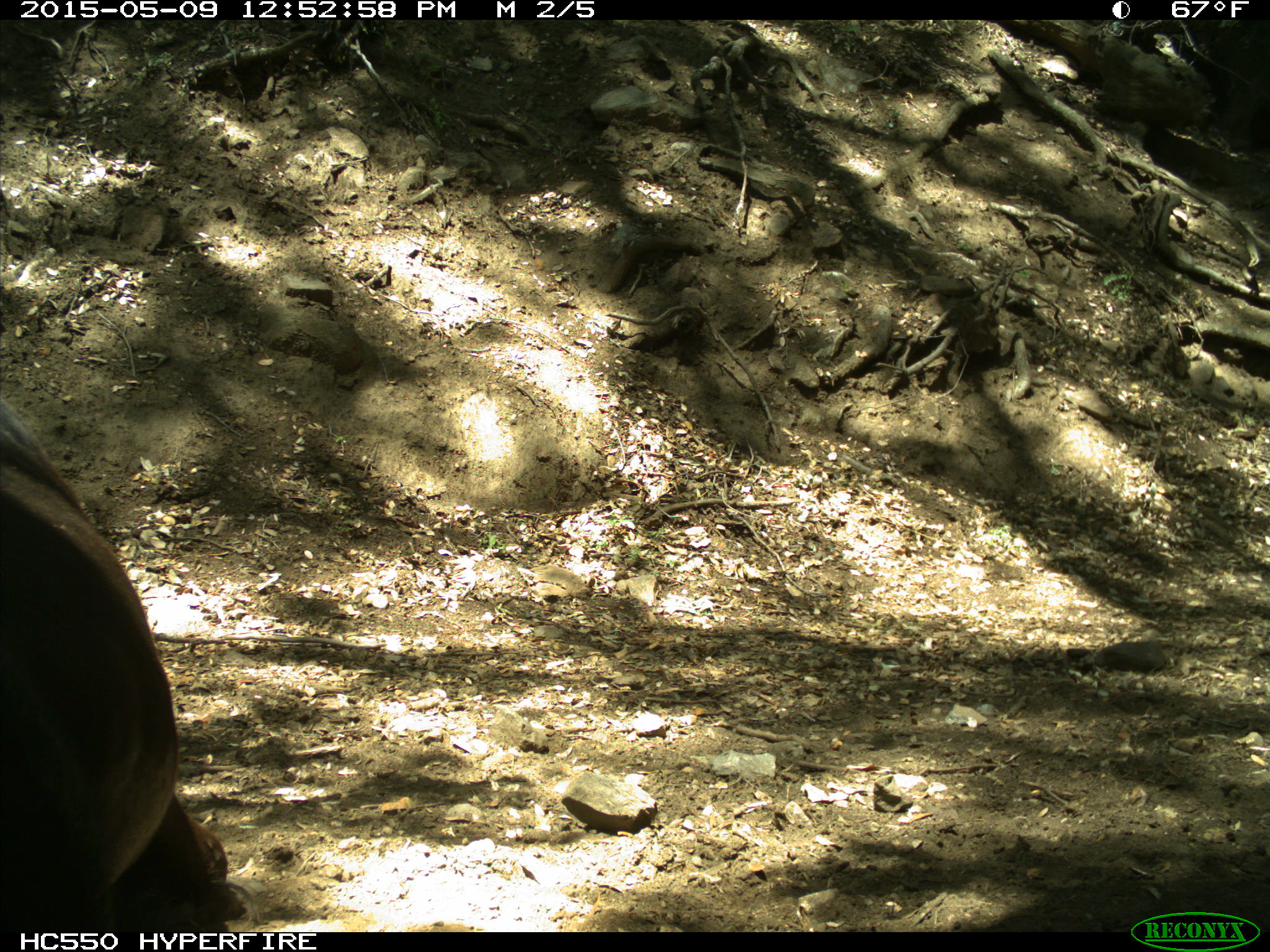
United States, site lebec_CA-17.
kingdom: Animalia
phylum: Chordata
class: Mammalia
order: Artiodactyla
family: Bovidae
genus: Bos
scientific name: Bos taurus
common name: domestic cow